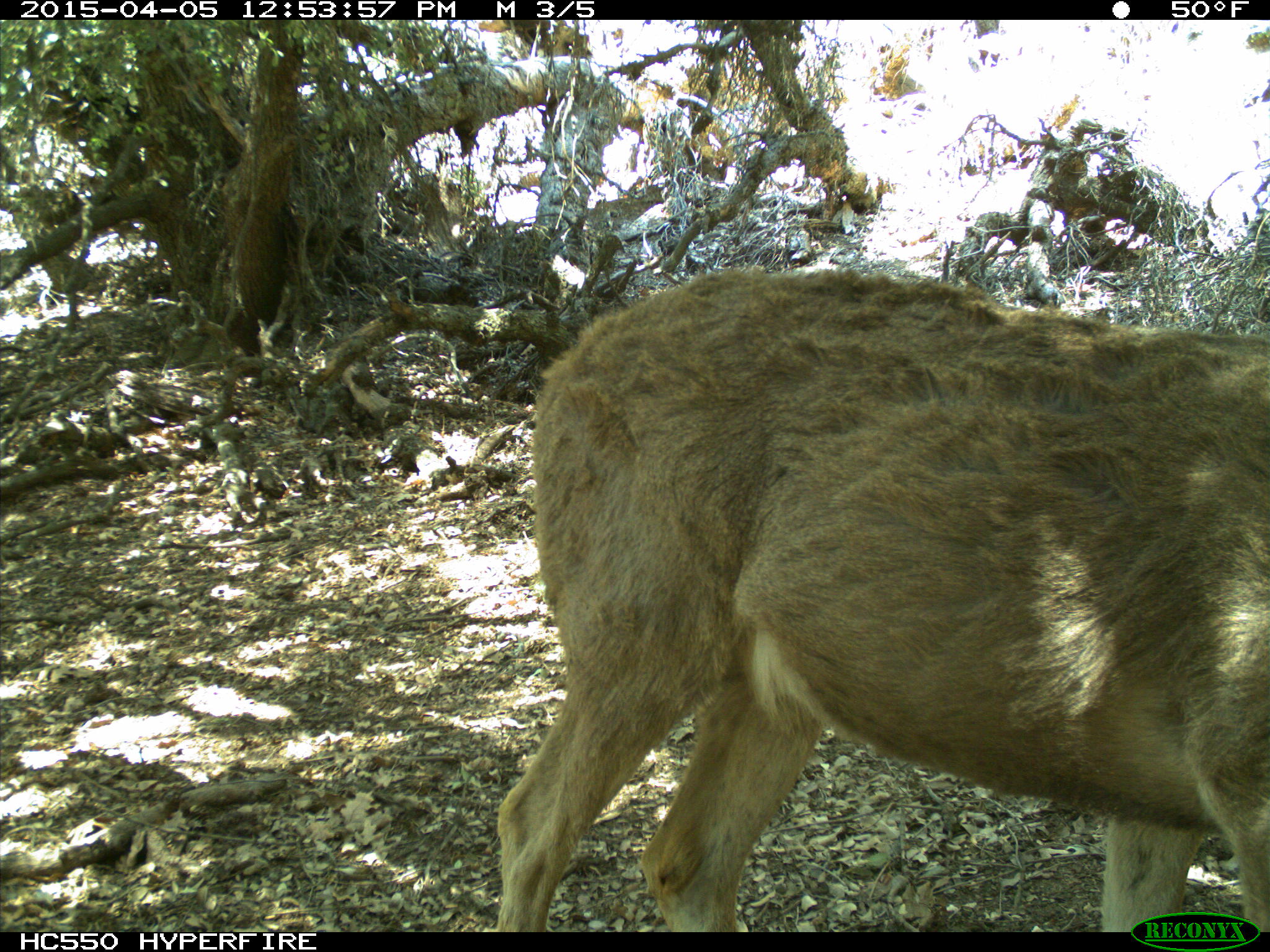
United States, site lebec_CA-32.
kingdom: Animalia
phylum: Chordata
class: Mammalia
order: Artiodactyla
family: Cervidae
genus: Odocoileus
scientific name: Odocoileus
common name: deer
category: unidentified deer